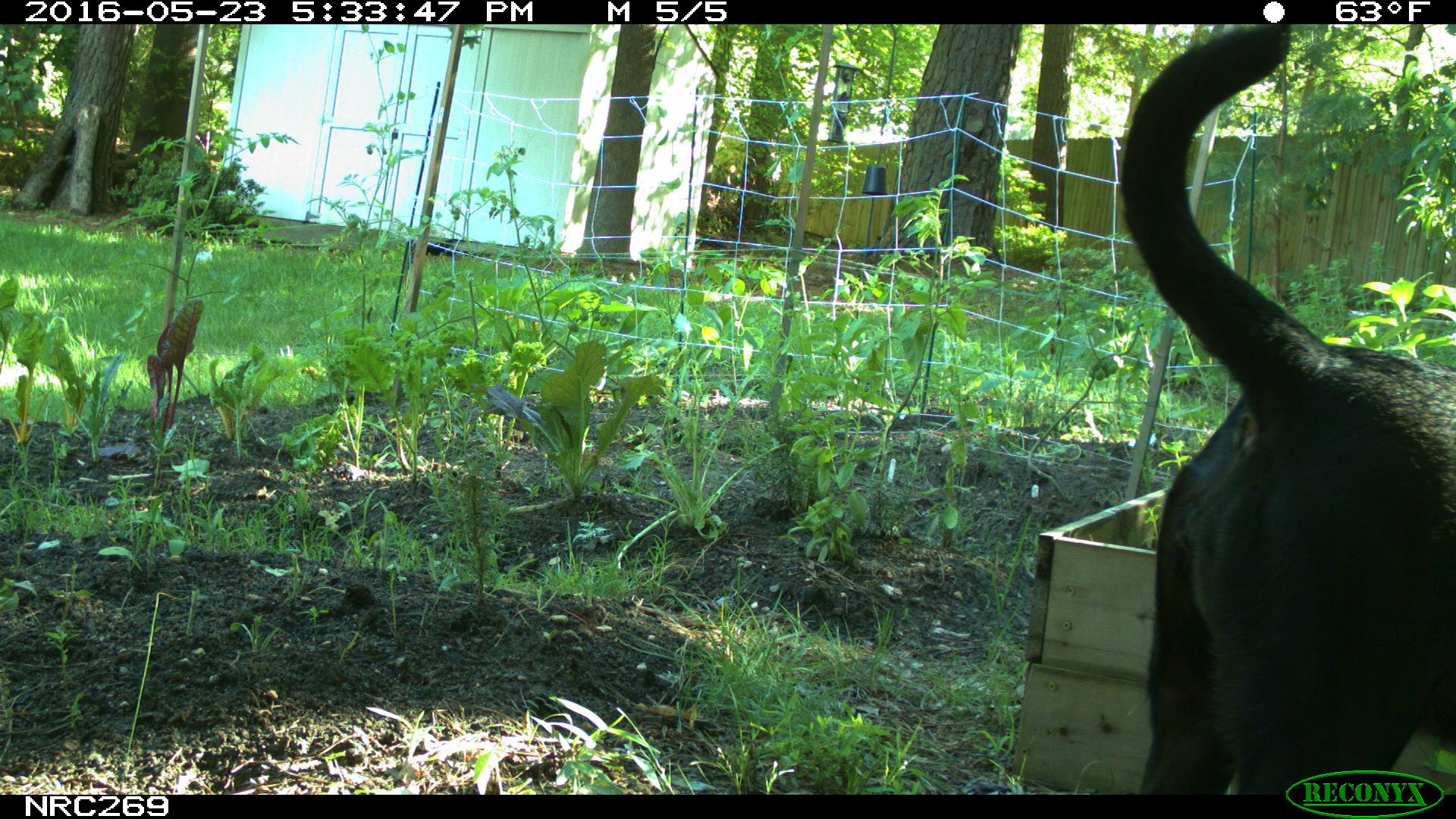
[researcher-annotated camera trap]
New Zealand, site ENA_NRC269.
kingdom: Animalia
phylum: Chordata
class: Mammalia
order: Carnivora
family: Canidae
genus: Canis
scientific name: Canis familiaris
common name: domestic dog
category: dog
Dog (domestic dog) (Canis familiaris).